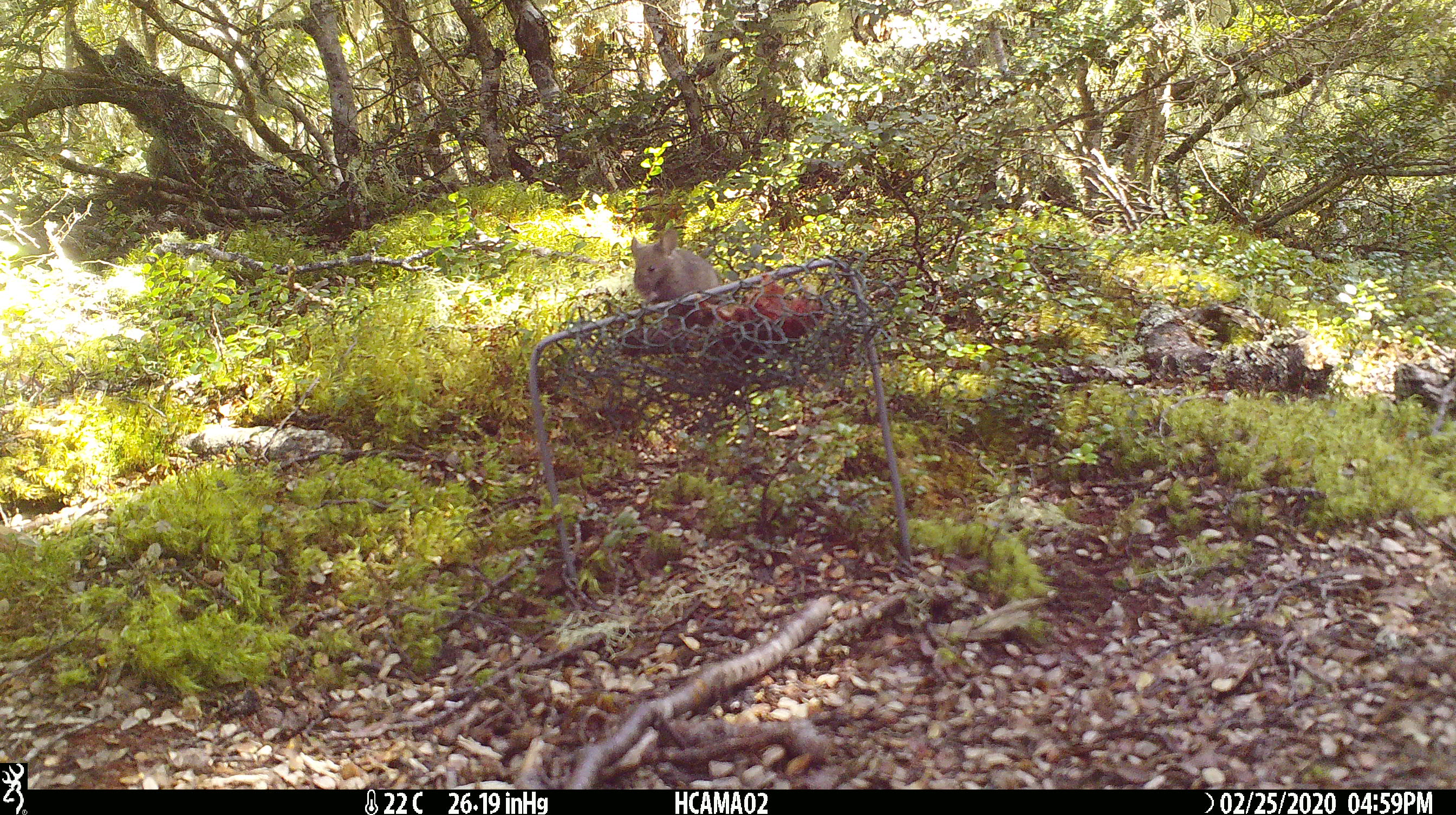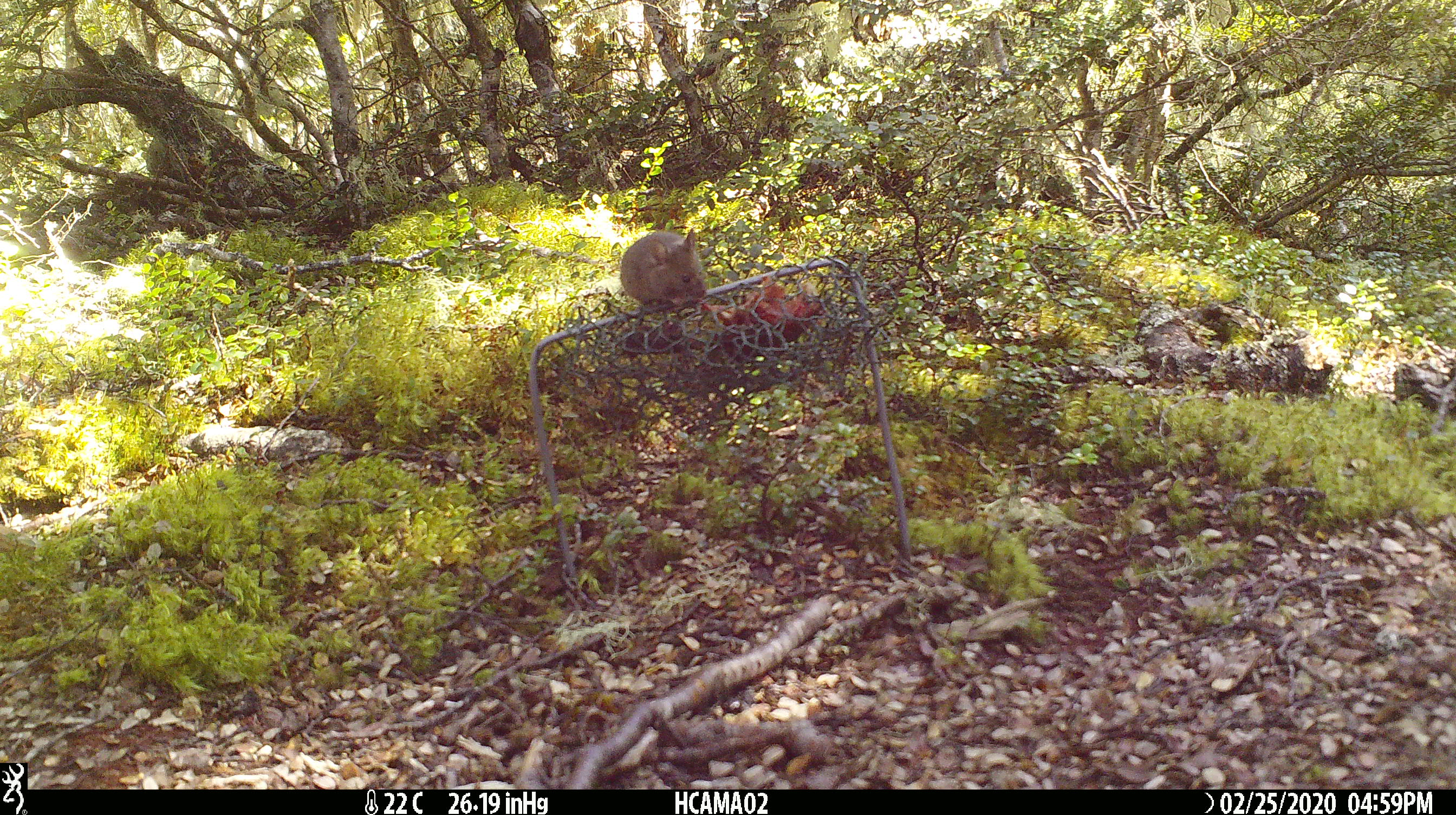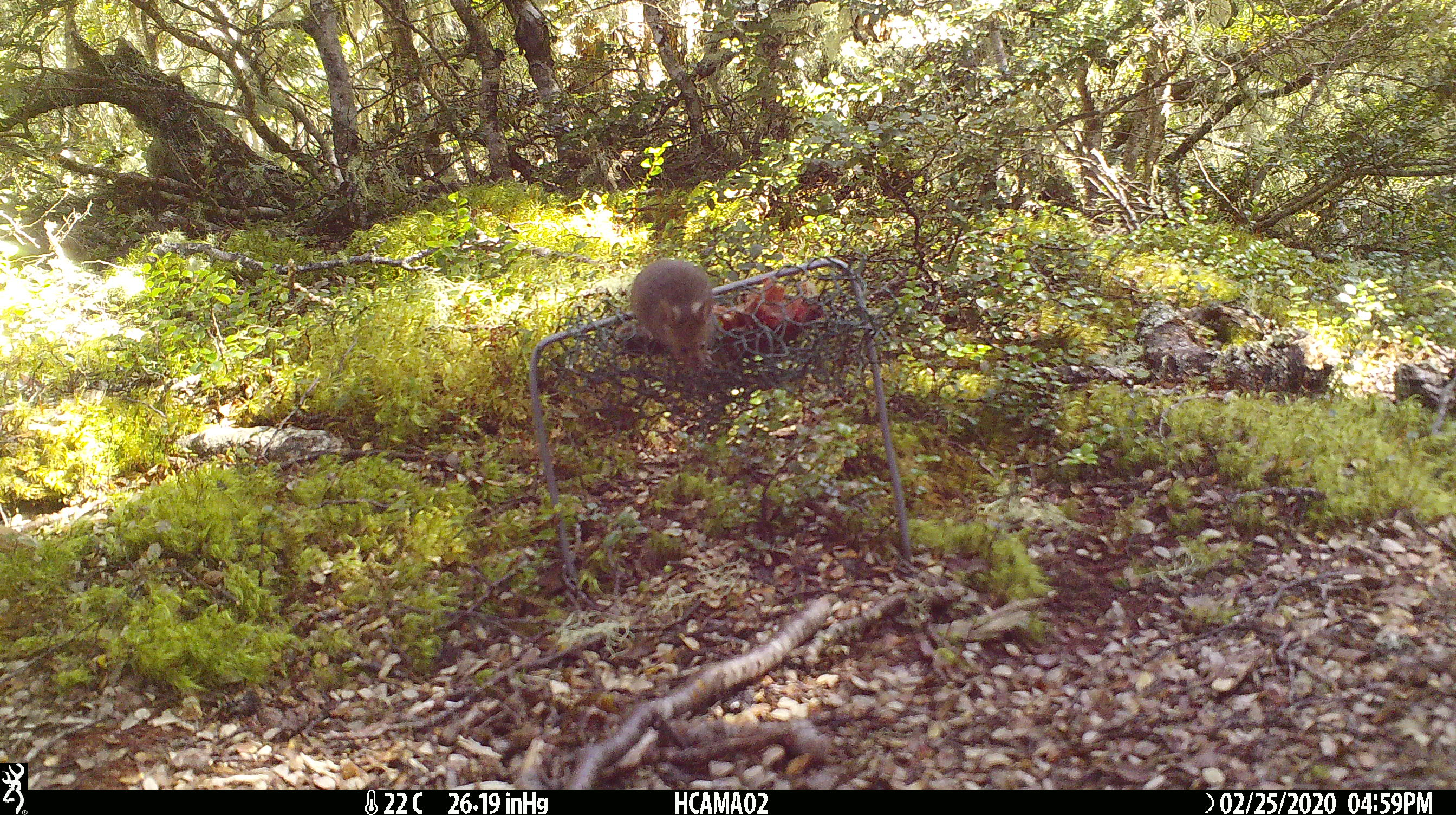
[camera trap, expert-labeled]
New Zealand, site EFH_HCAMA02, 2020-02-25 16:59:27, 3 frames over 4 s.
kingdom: Animalia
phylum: Chordata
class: Mammalia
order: Rodentia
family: Muridae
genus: Mus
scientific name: Mus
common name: mouse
Mouse (Mus).